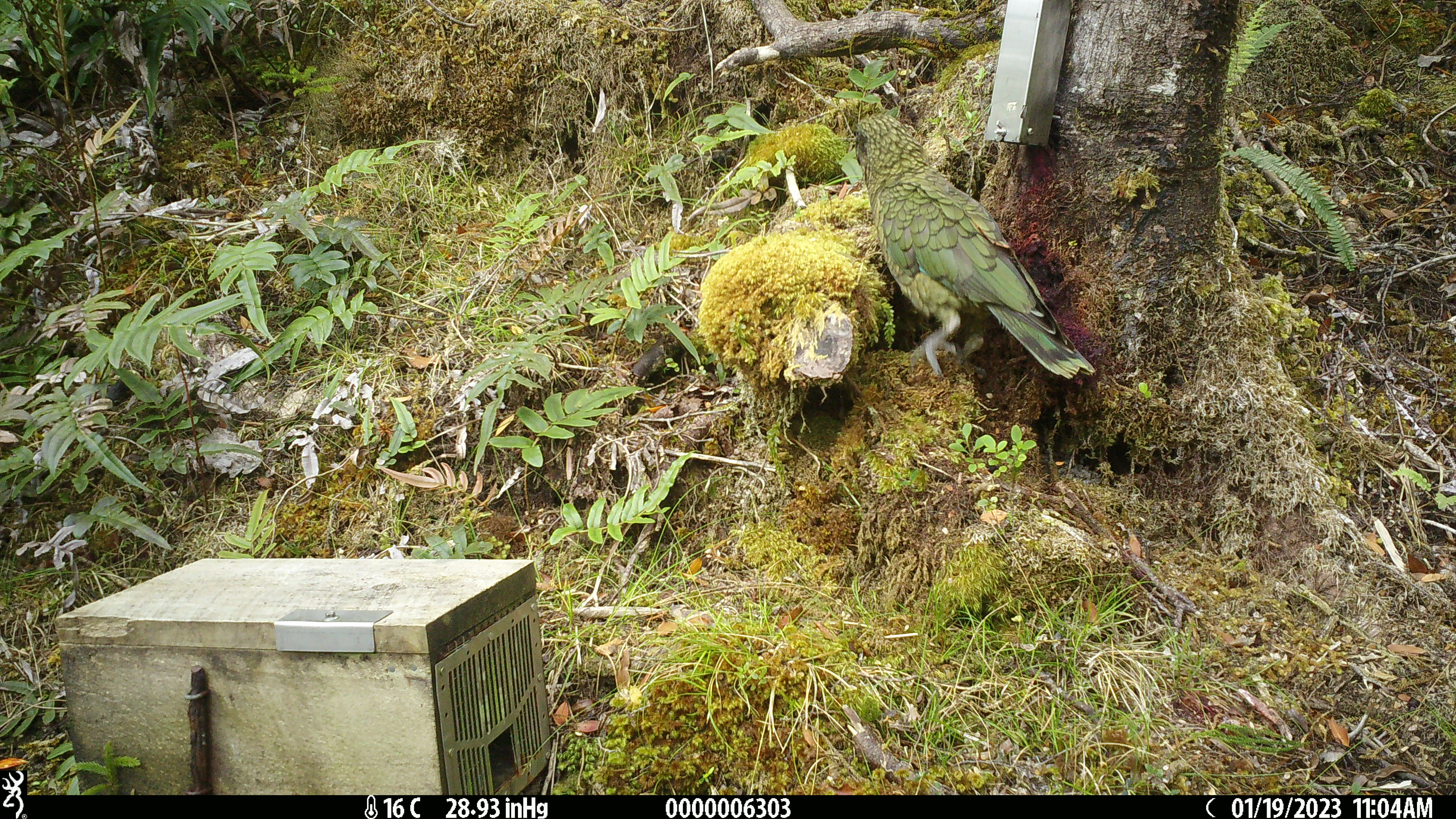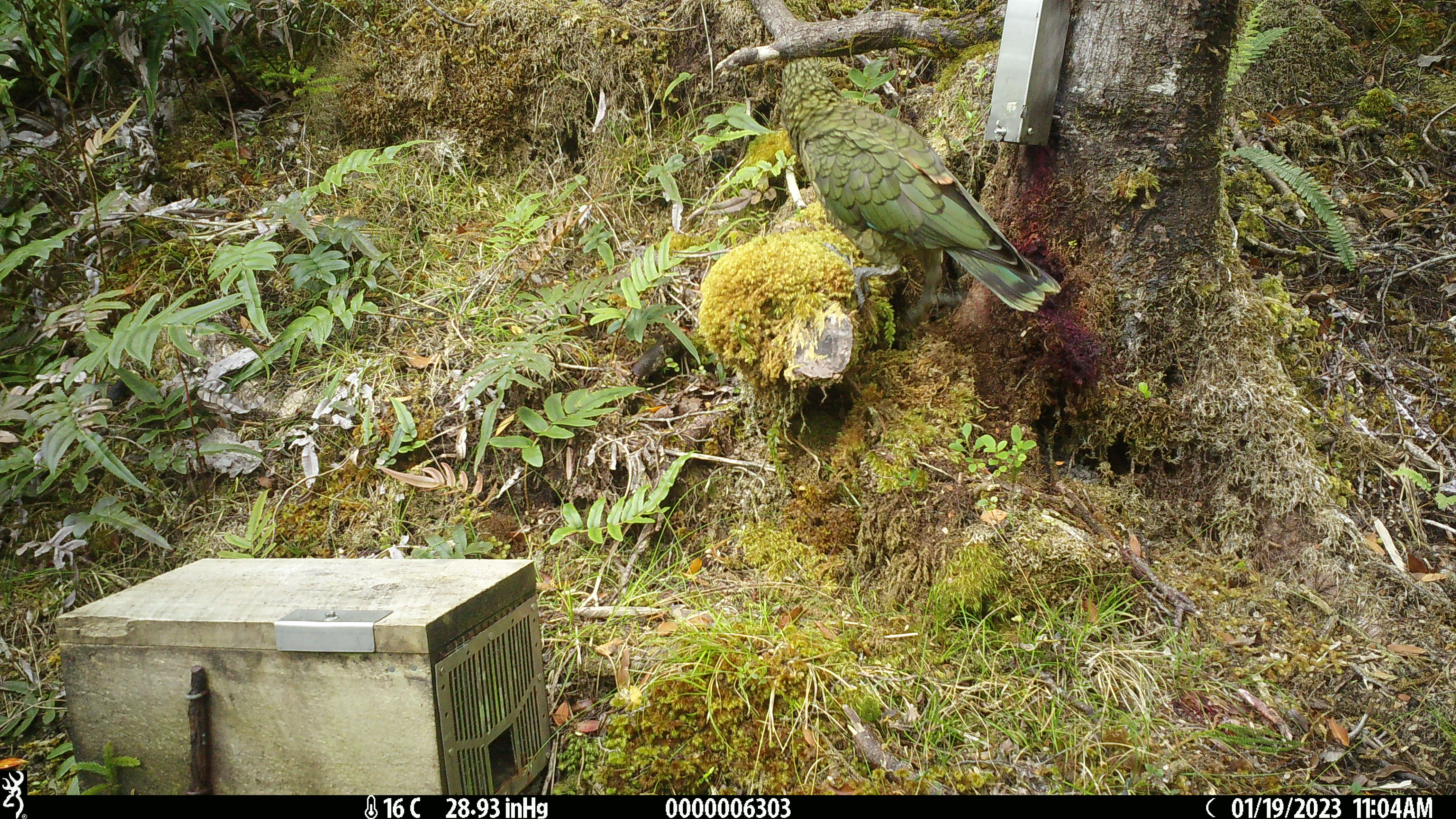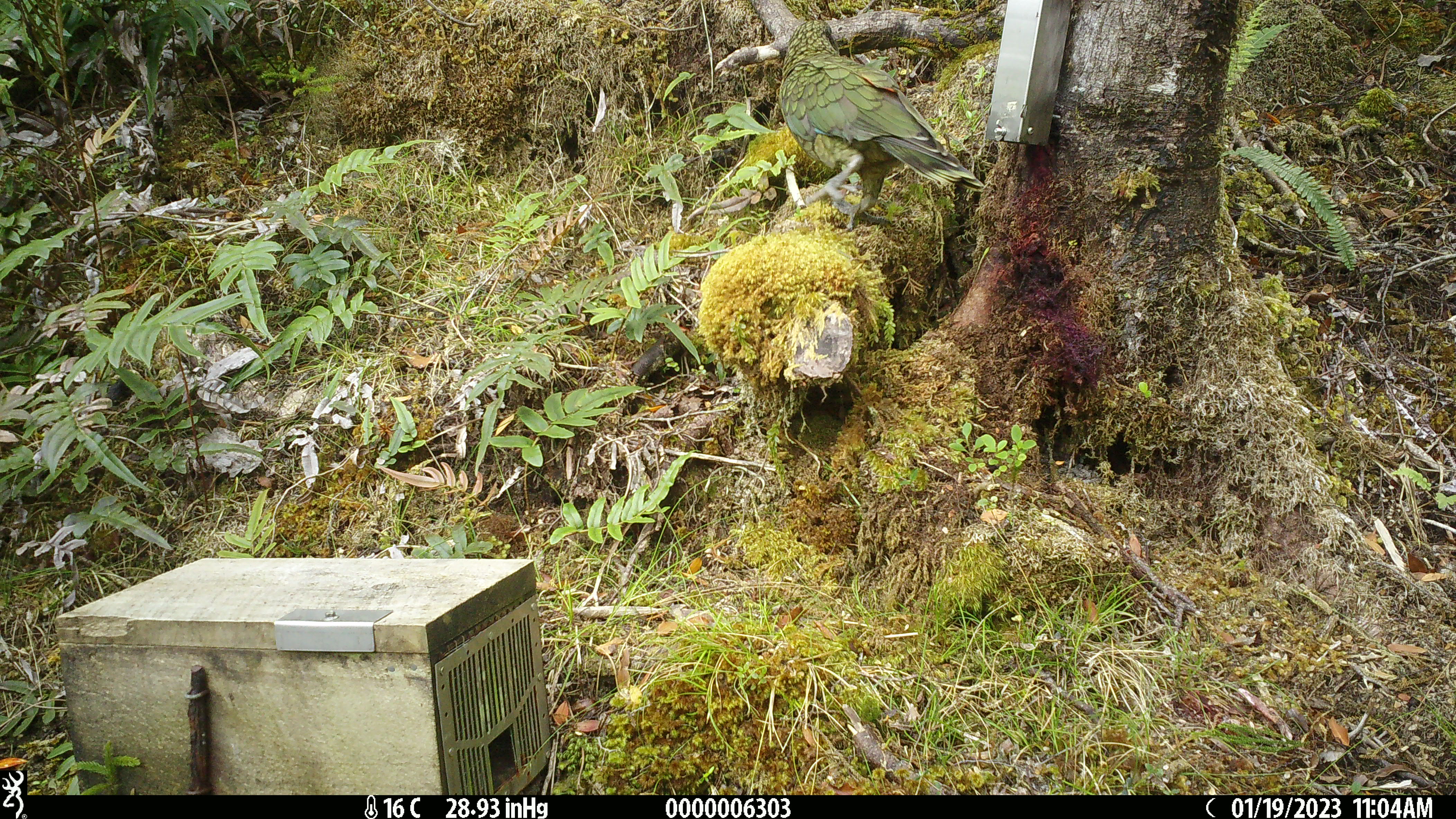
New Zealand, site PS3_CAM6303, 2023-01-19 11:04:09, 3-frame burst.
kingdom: Animalia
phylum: Chordata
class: Aves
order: Psittaciformes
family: Strigopidae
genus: Nestor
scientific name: Nestor notabilis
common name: kea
Kea (Nestor notabilis).